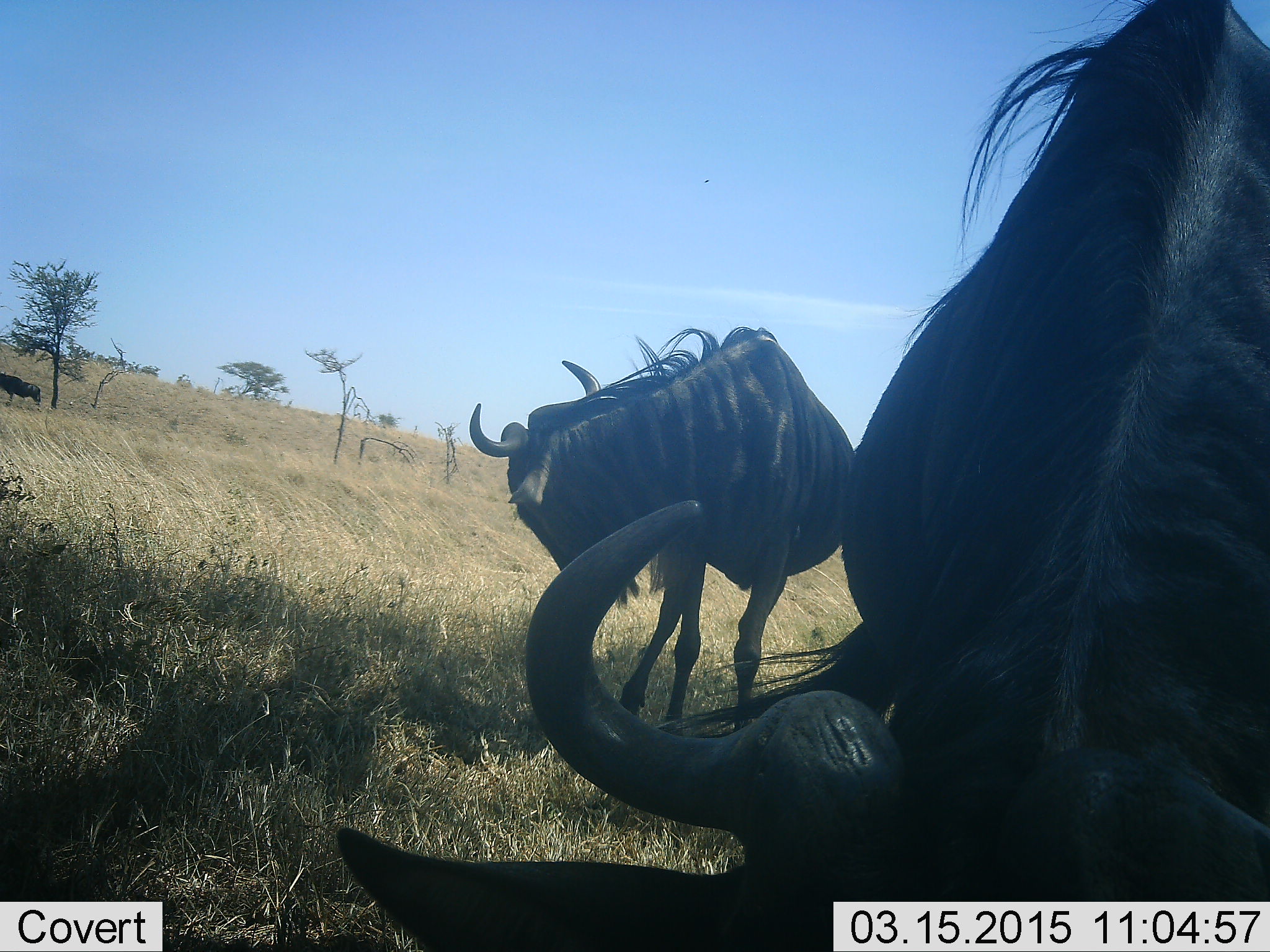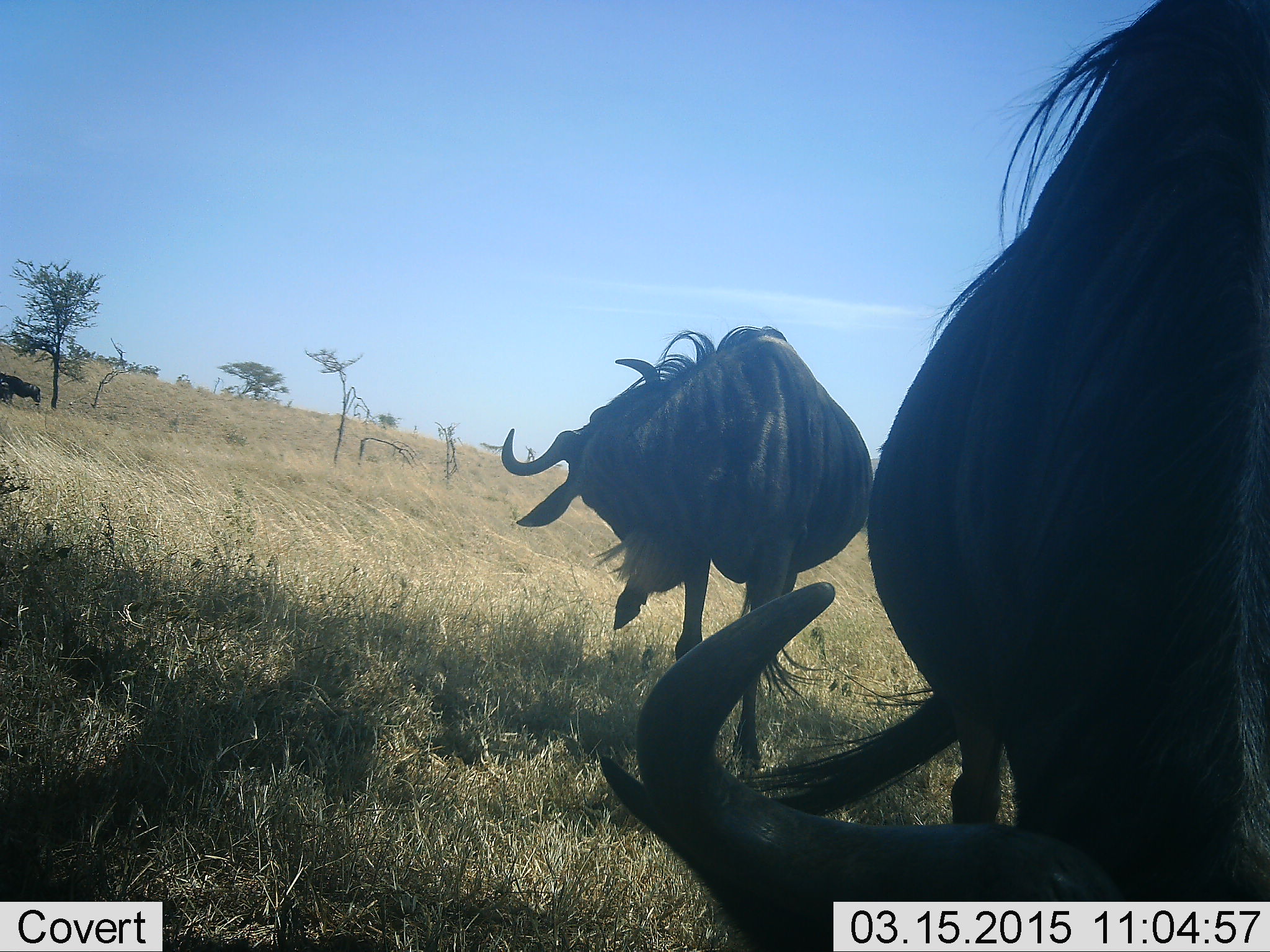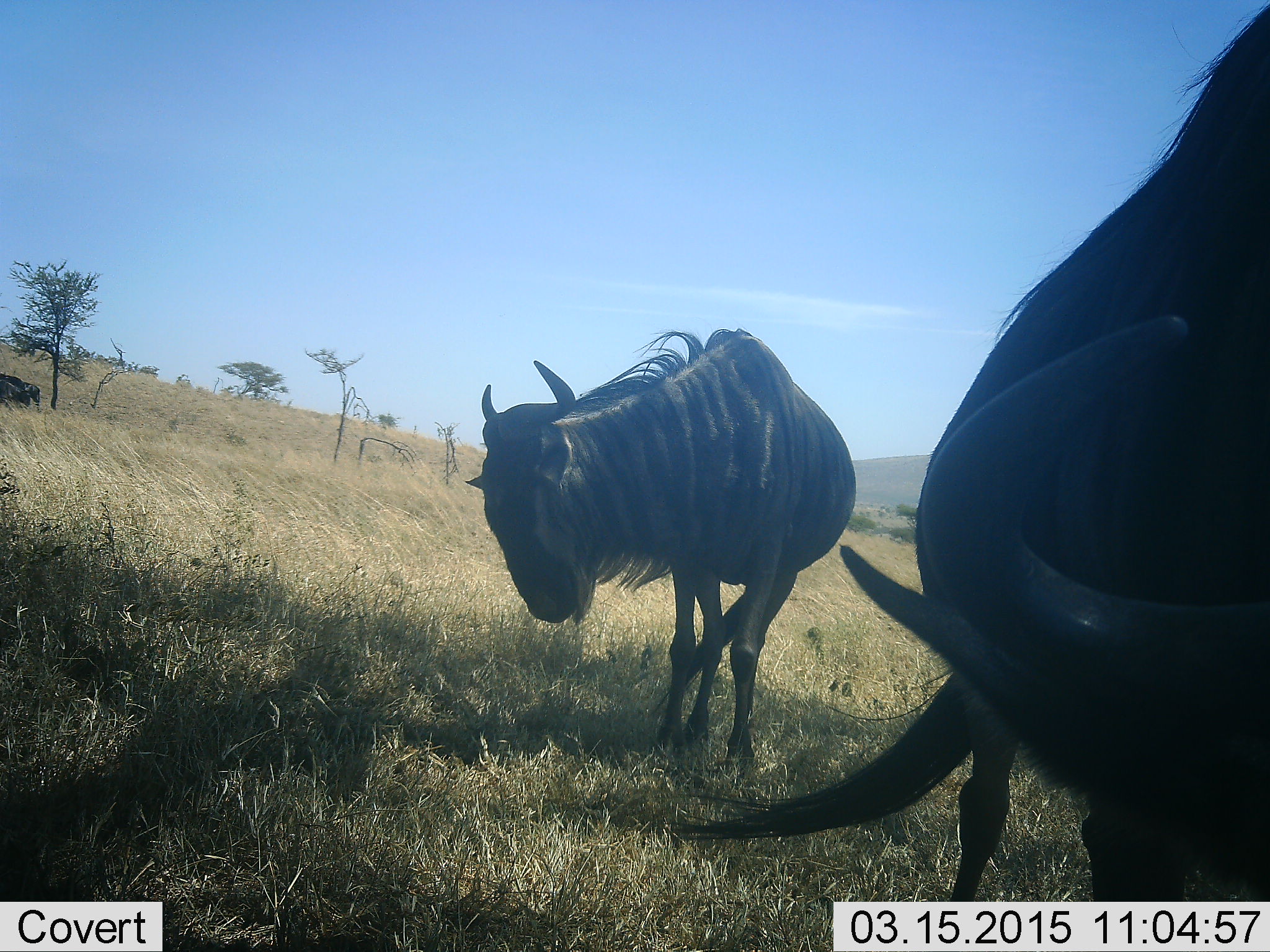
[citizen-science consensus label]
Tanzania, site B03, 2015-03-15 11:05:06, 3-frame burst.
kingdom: Animalia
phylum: Chordata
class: Mammalia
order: Artiodactyla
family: Bovidae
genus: Connochaetes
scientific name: Connochaetes taurinus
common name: blue wildebeest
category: wildebeest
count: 3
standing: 90%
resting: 20%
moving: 10%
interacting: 0%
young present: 0%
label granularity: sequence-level